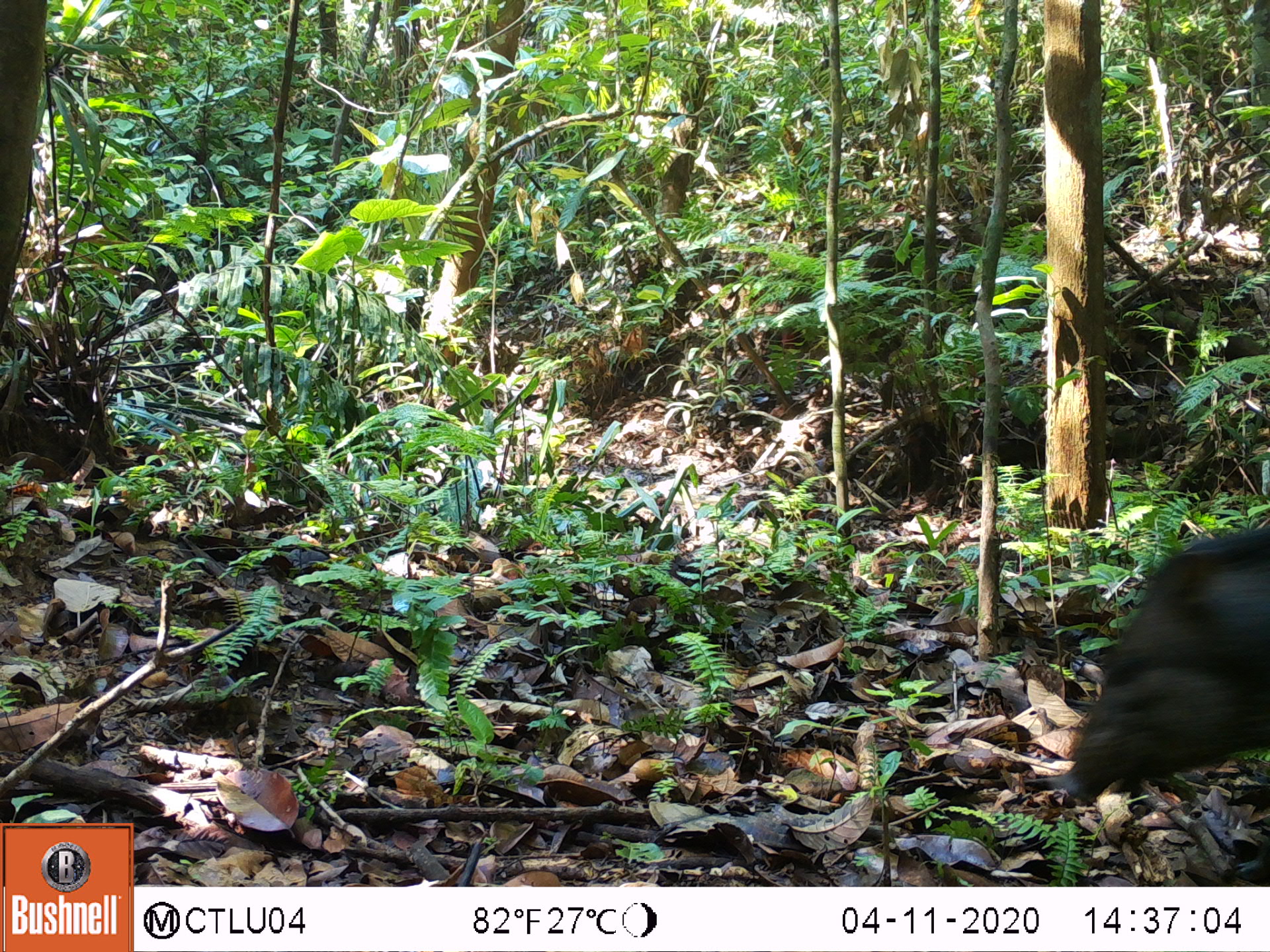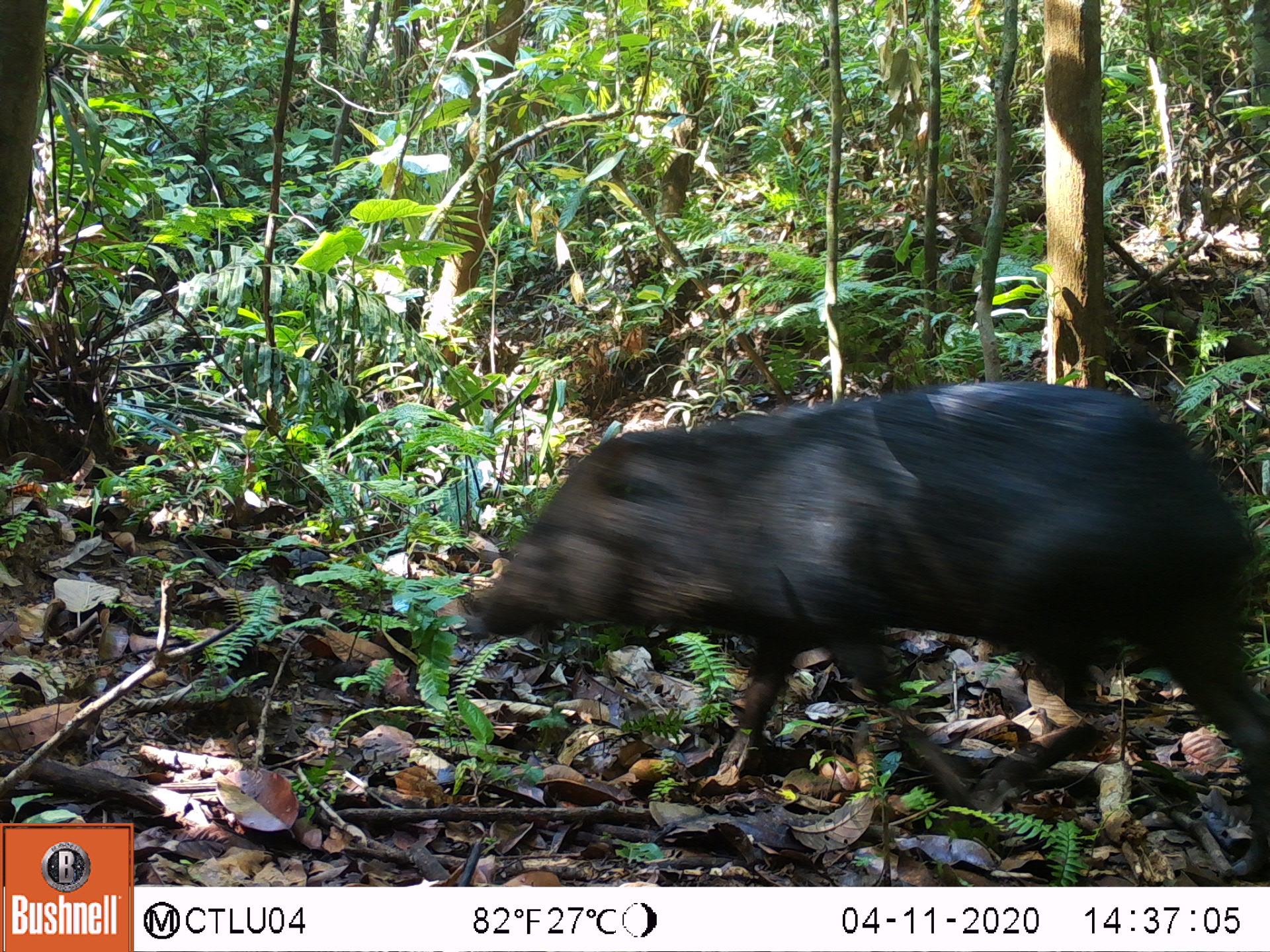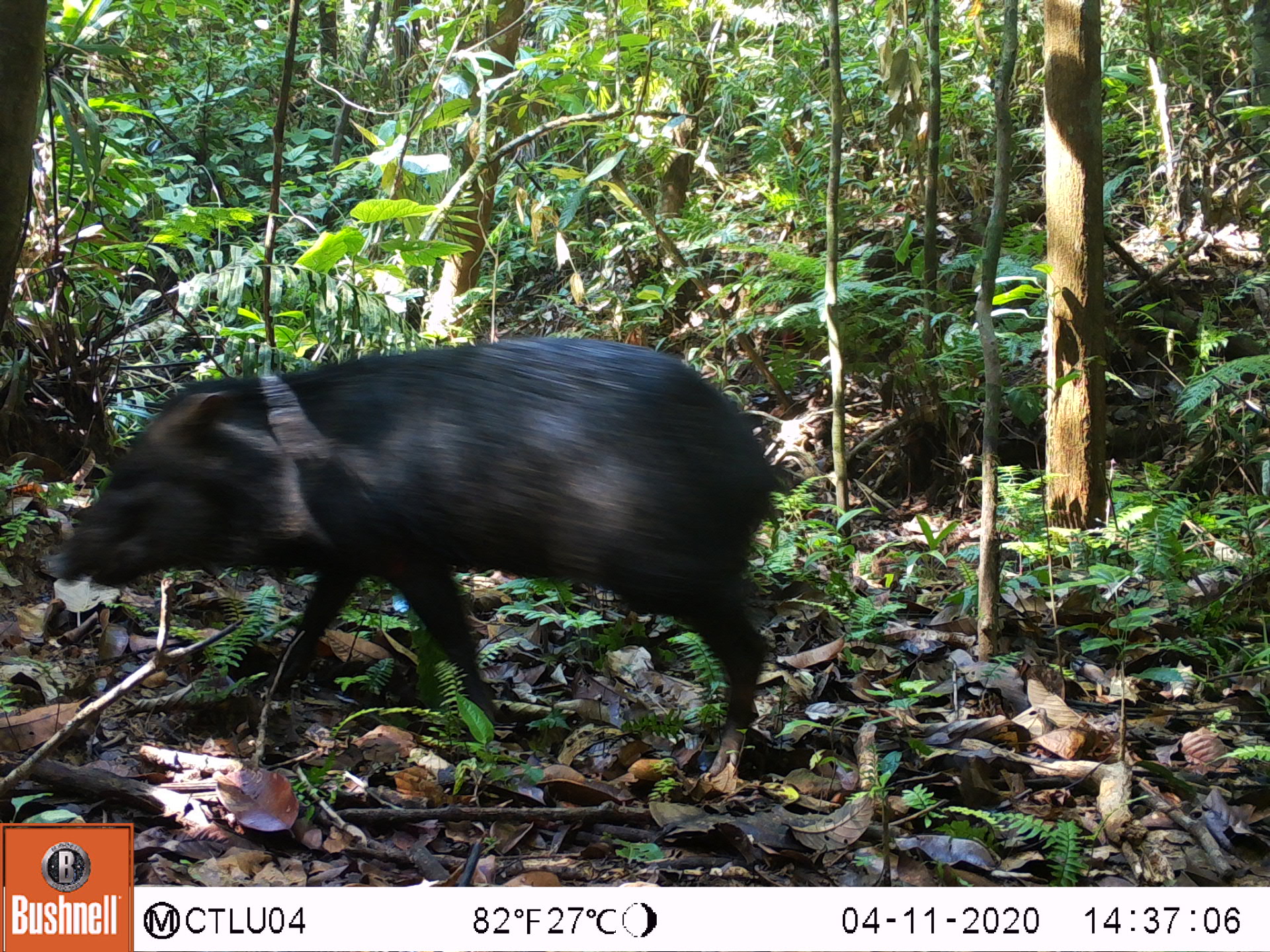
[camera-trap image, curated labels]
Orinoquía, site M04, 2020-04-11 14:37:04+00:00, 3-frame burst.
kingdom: Animalia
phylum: Chordata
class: Mammalia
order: Artiodactyla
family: Tayassuidae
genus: Pecari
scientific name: Pecari tajacu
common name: collared peccary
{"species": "collared peccary (Pecari tajacu)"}